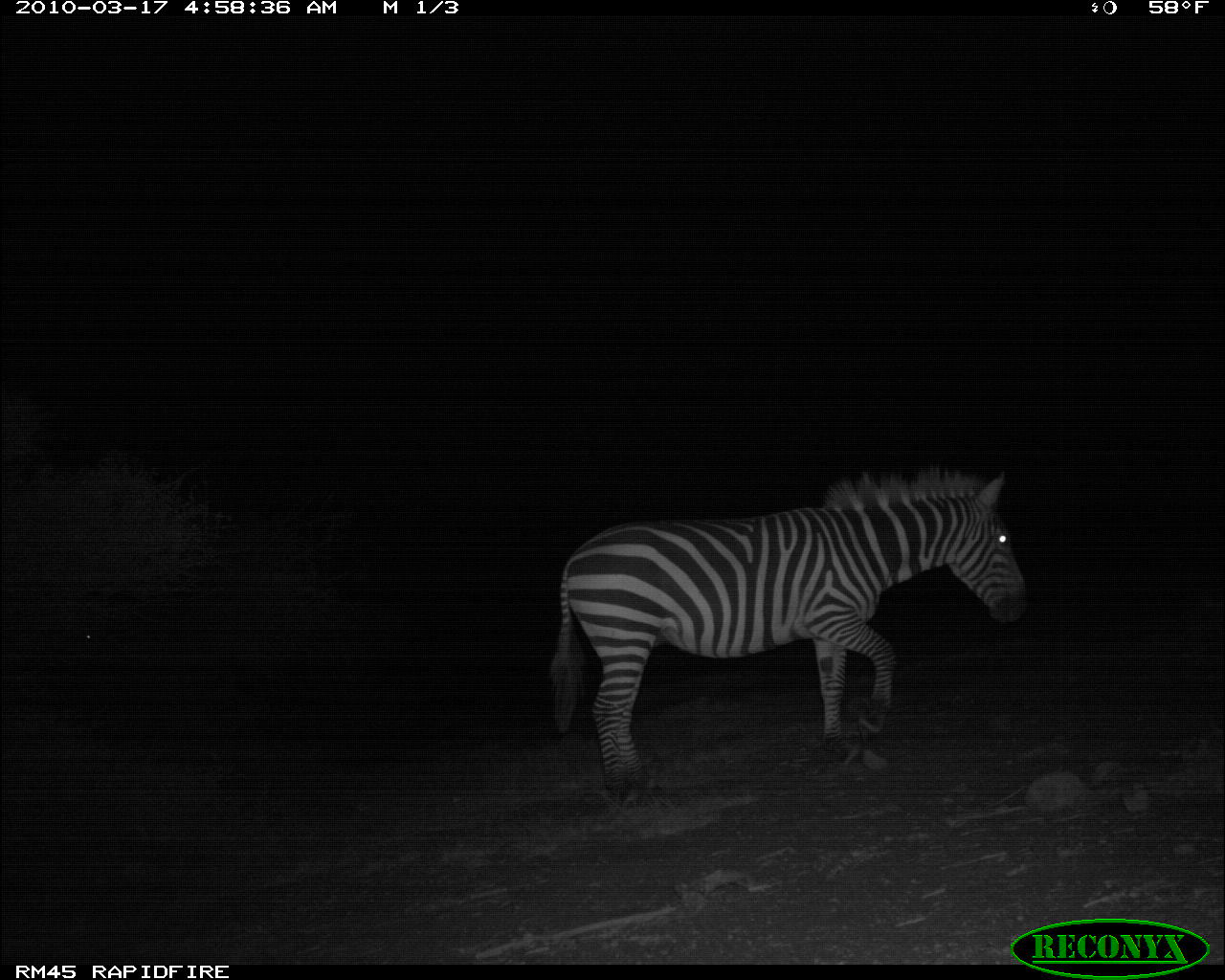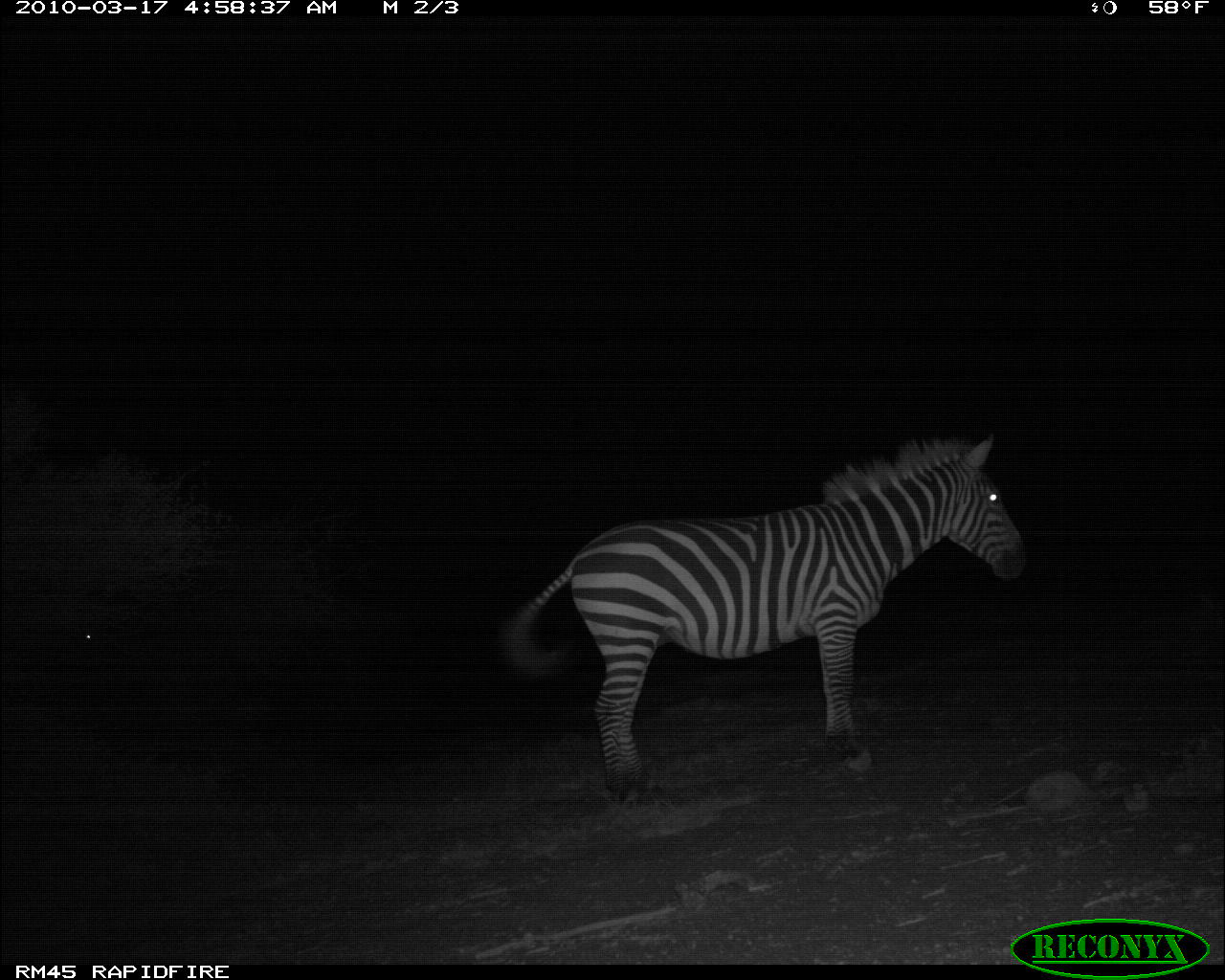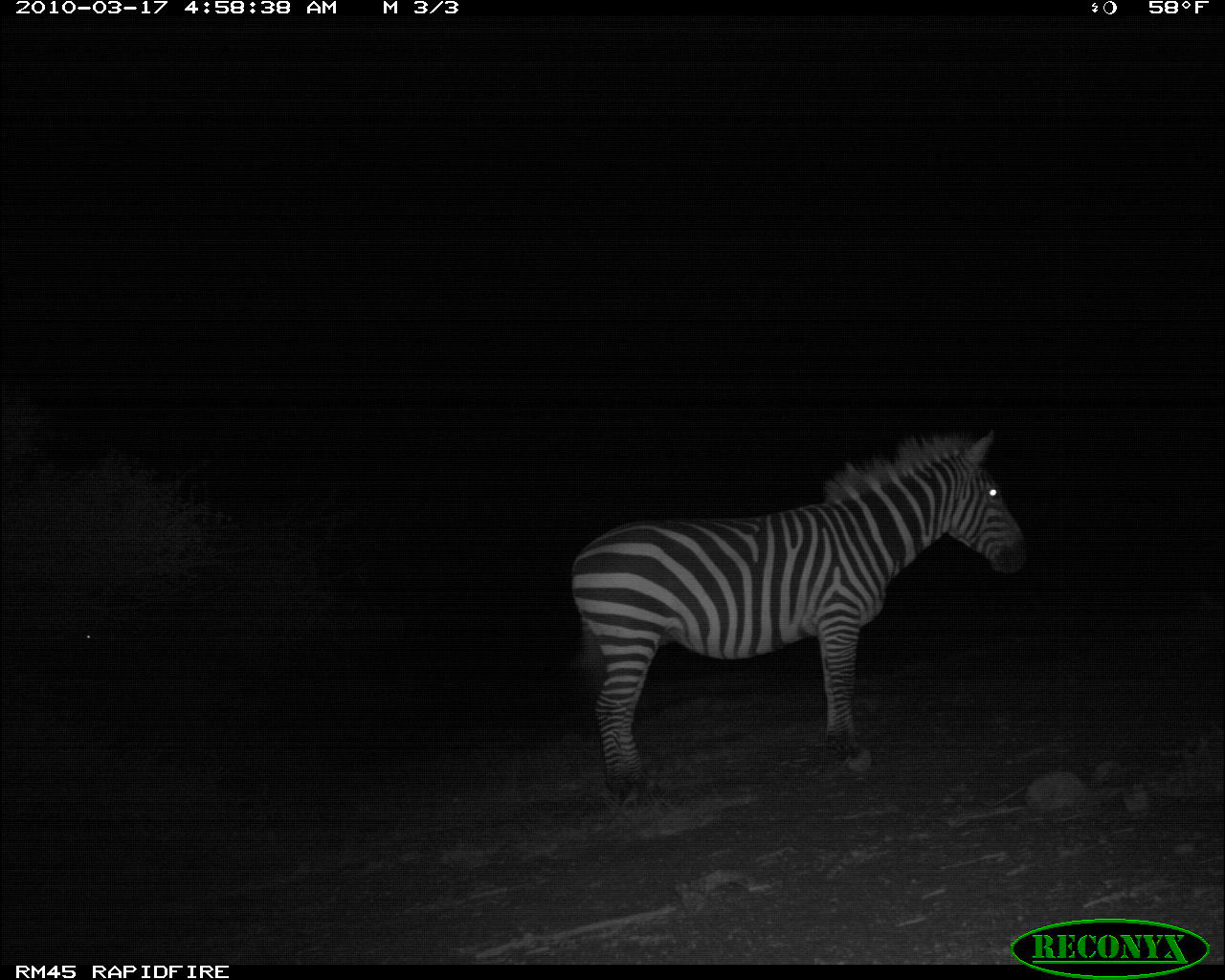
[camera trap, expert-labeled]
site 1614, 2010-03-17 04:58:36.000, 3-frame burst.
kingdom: Animalia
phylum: Chordata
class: Mammalia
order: Perissodactyla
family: Equidae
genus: Equus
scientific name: Equus quagga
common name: plains zebra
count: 1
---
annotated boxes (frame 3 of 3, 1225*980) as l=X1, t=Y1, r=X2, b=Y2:
equus quagga: l=566, t=427, r=1029, b=811